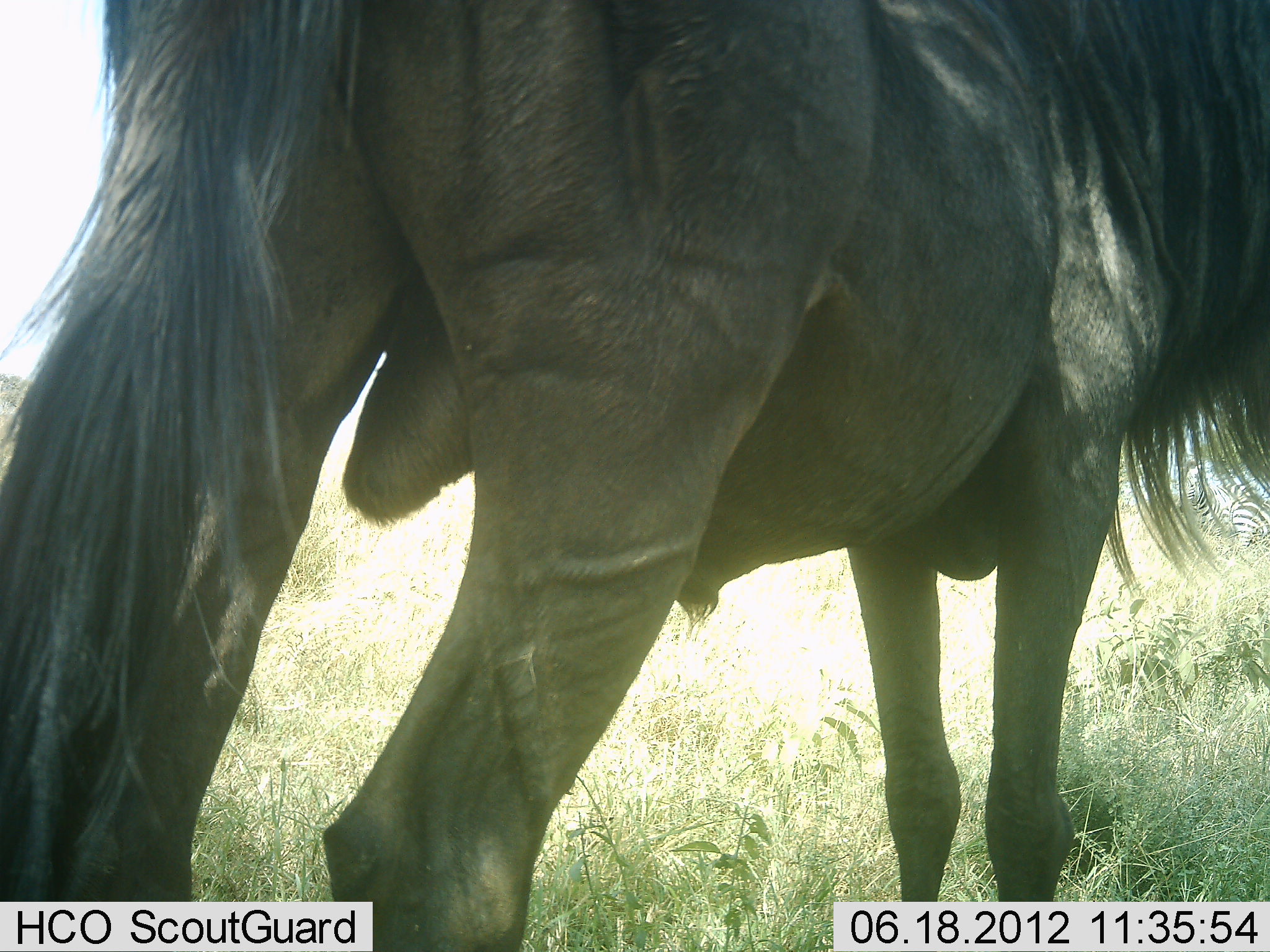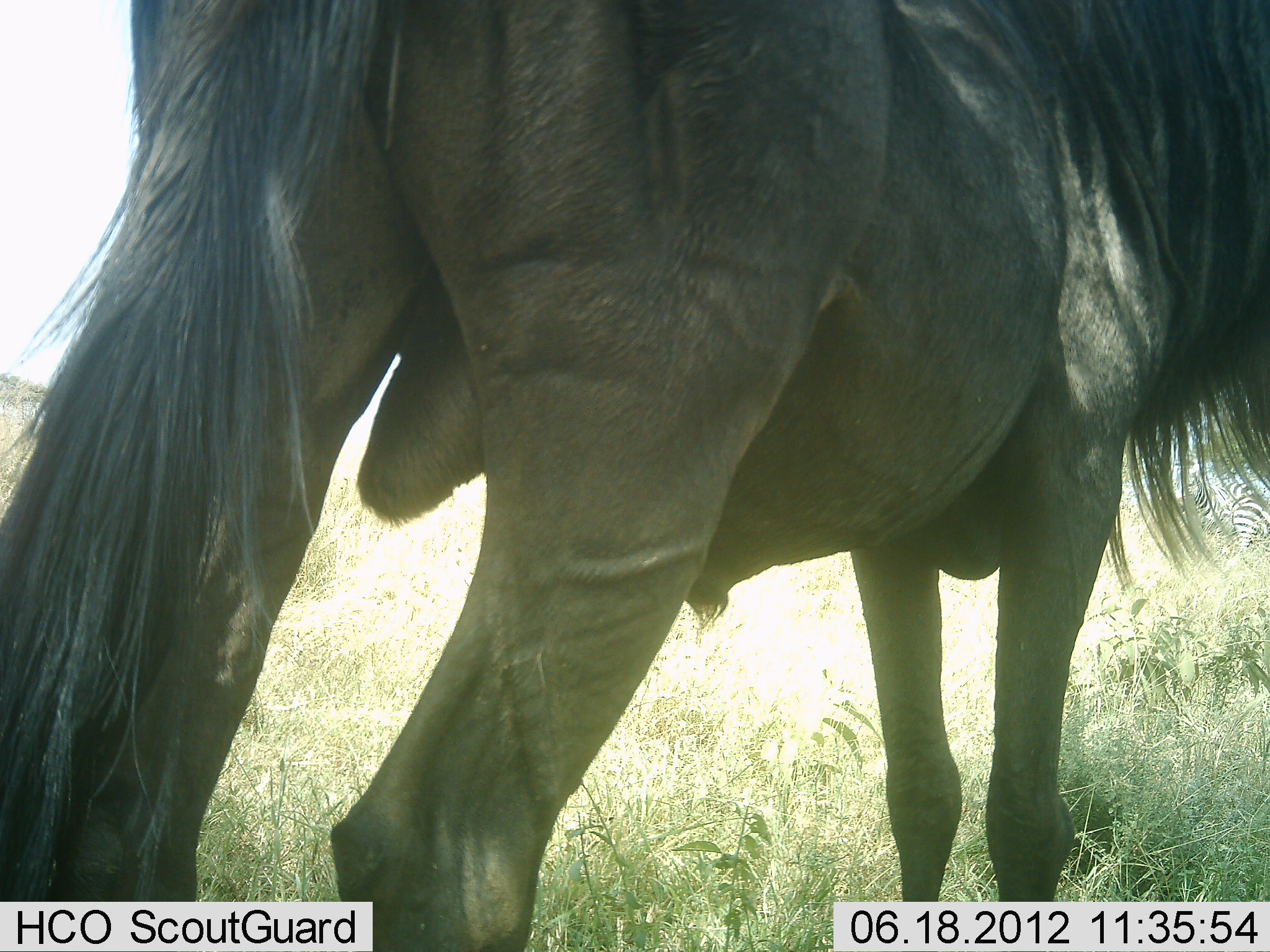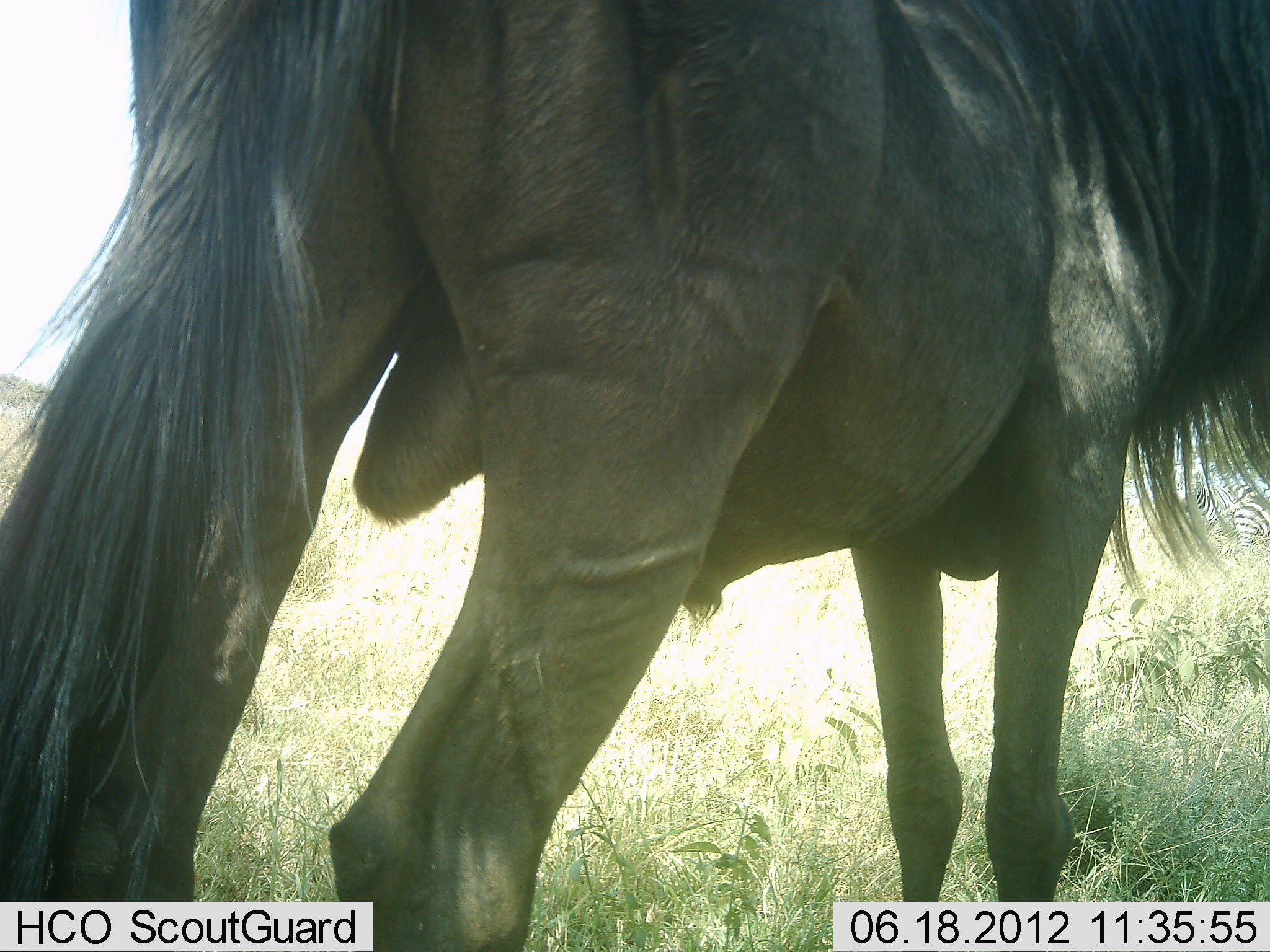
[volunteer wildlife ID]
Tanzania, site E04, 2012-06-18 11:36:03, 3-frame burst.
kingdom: Animalia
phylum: Chordata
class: Mammalia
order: Artiodactyla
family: Bovidae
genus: Connochaetes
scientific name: Connochaetes taurinus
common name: blue wildebeest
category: wildebeest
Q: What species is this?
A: Wildebeest (blue wildebeest) (Connochaetes taurinus).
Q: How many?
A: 1.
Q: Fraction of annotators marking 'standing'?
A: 100%.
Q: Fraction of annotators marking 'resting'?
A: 9%.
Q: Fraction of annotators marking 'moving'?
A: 0%.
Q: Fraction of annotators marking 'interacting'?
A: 0%.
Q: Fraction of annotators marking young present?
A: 0%.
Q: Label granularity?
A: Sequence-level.